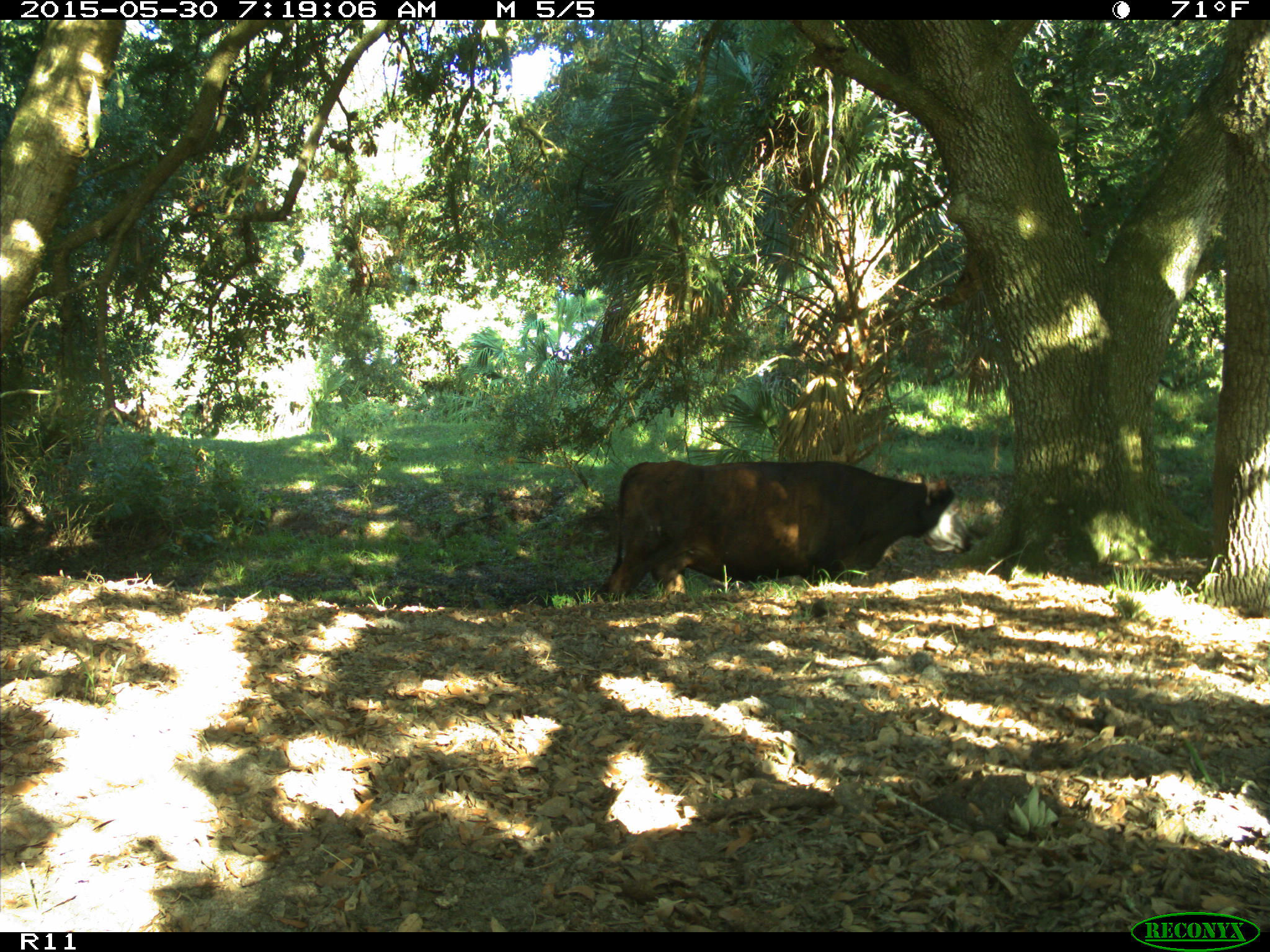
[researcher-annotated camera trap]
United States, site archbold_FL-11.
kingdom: Animalia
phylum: Chordata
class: Mammalia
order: Artiodactyla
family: Bovidae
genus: Bos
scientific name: Bos taurus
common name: domestic cow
Bos taurus (domestic cow).